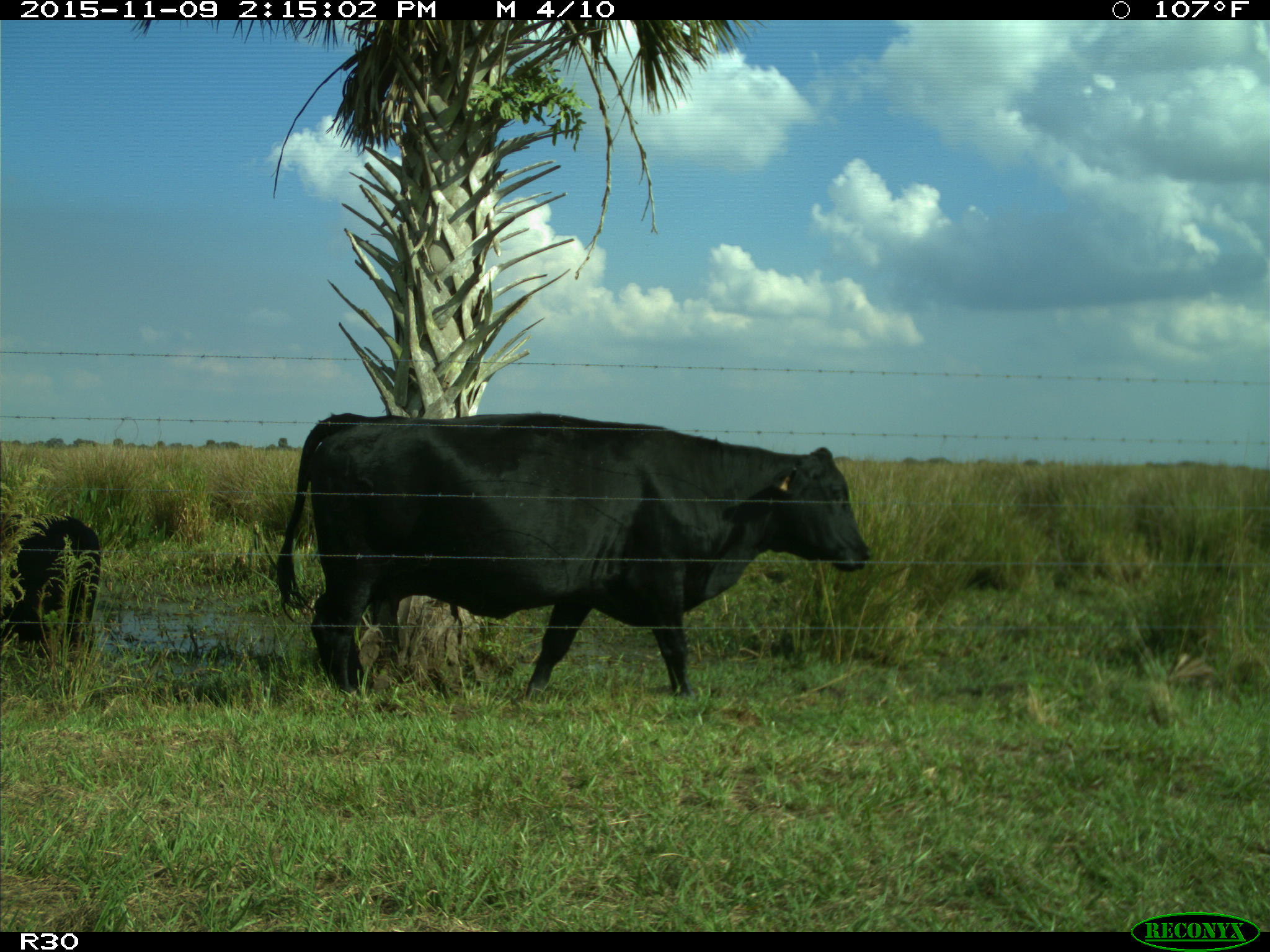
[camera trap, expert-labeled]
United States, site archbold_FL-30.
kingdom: Animalia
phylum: Chordata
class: Mammalia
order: Artiodactyla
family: Bovidae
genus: Bos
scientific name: Bos taurus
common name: domestic cow